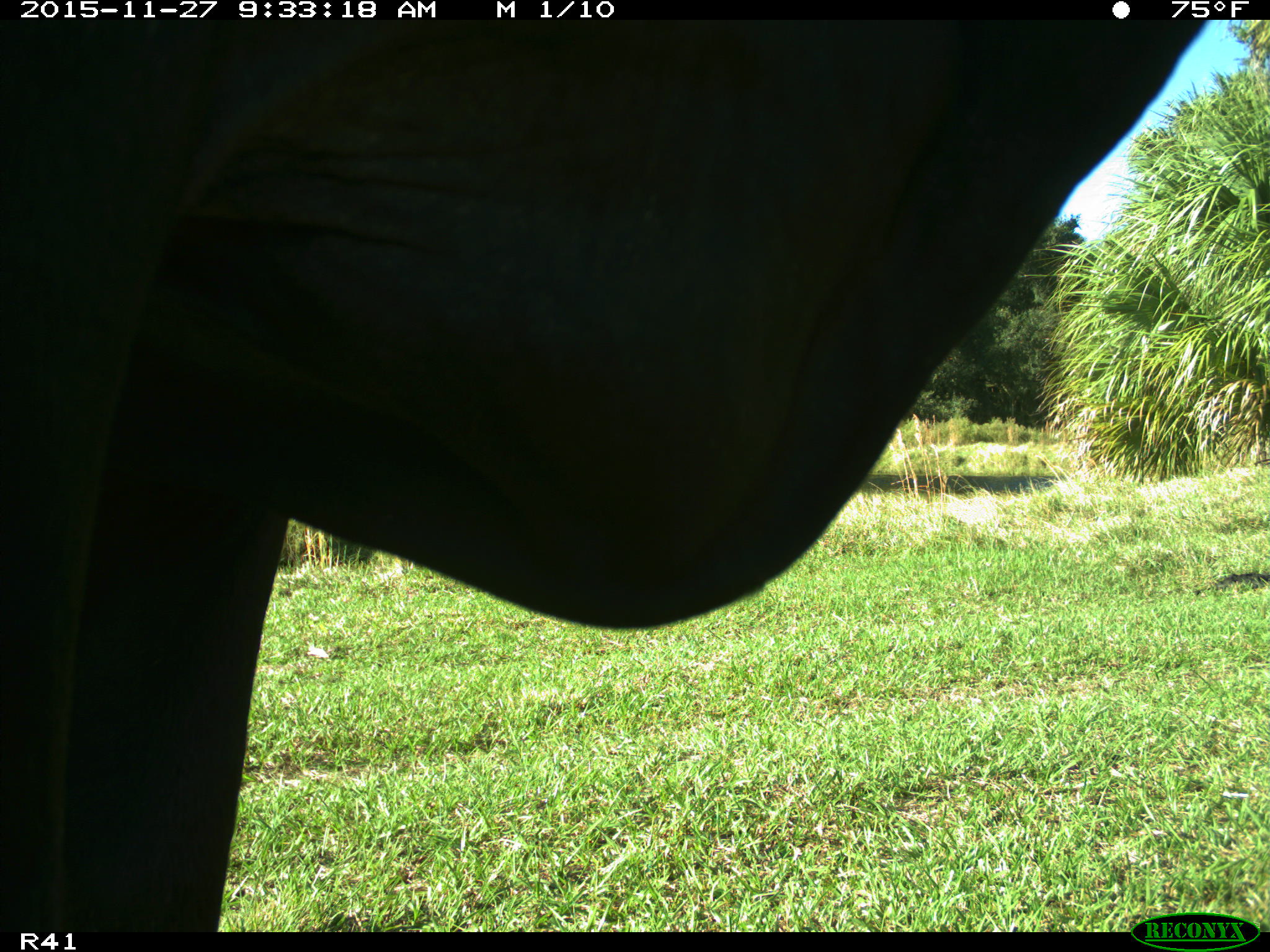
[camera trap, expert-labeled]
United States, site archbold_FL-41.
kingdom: Animalia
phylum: Chordata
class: Mammalia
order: Artiodactyla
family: Bovidae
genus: Bos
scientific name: Bos taurus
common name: domestic cow